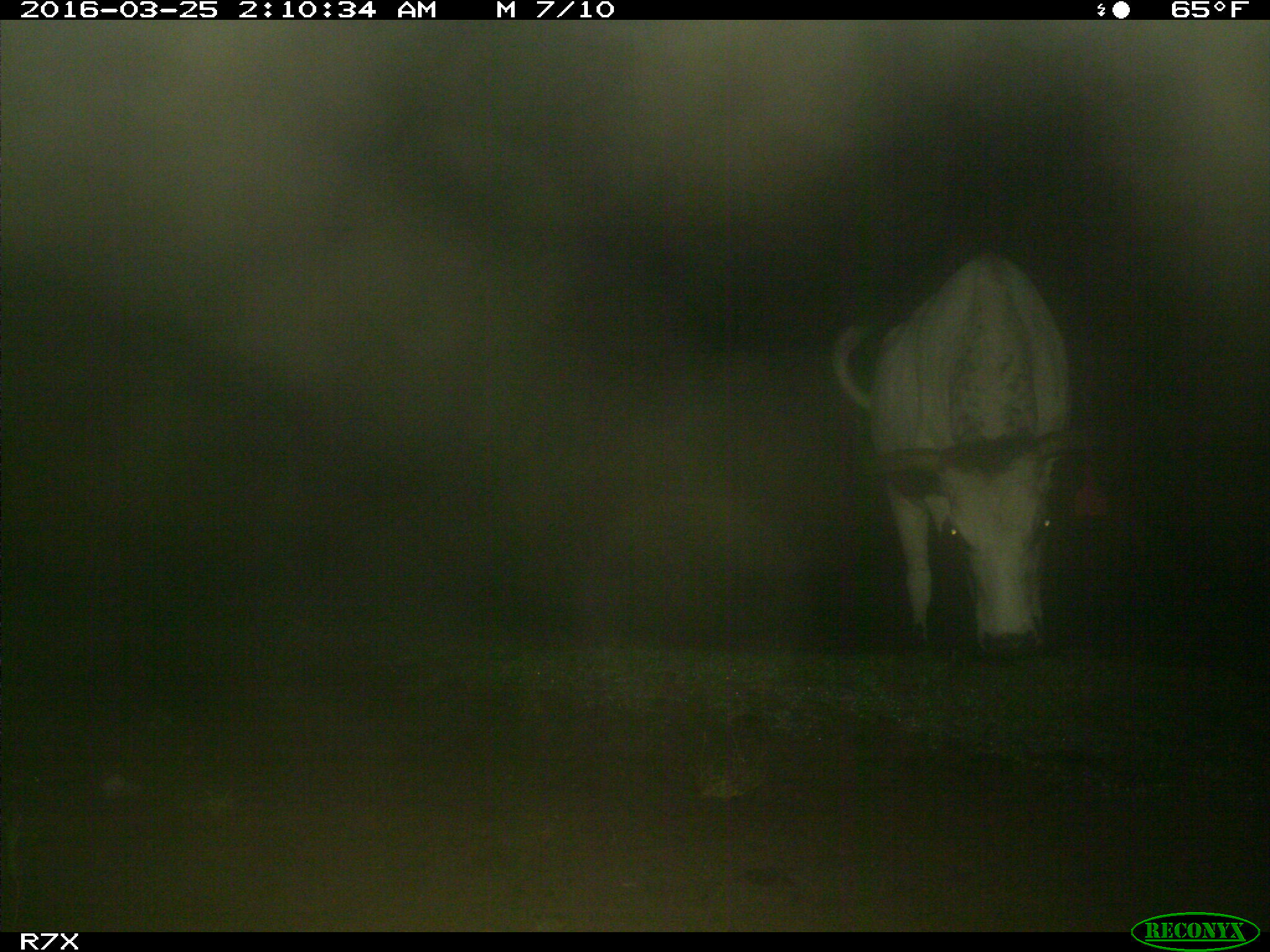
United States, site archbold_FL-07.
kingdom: Animalia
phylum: Chordata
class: Mammalia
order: Artiodactyla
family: Bovidae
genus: Bos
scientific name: Bos taurus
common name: domestic cow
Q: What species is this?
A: Bos taurus (domestic cow).